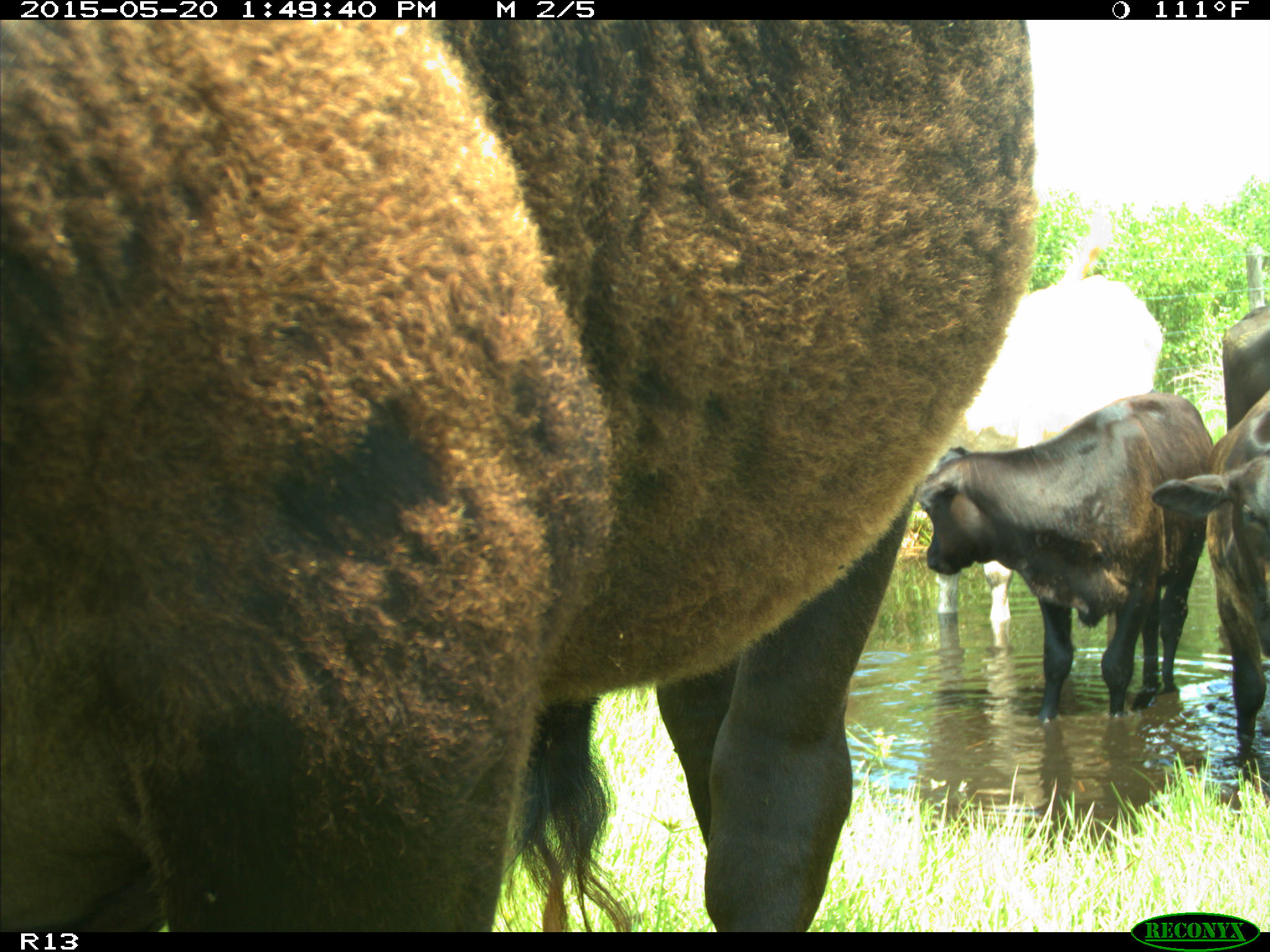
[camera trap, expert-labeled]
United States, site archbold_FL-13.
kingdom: Animalia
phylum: Chordata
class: Mammalia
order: Artiodactyla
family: Bovidae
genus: Bos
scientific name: Bos taurus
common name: domestic cow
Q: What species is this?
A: Bos taurus (domestic cow).